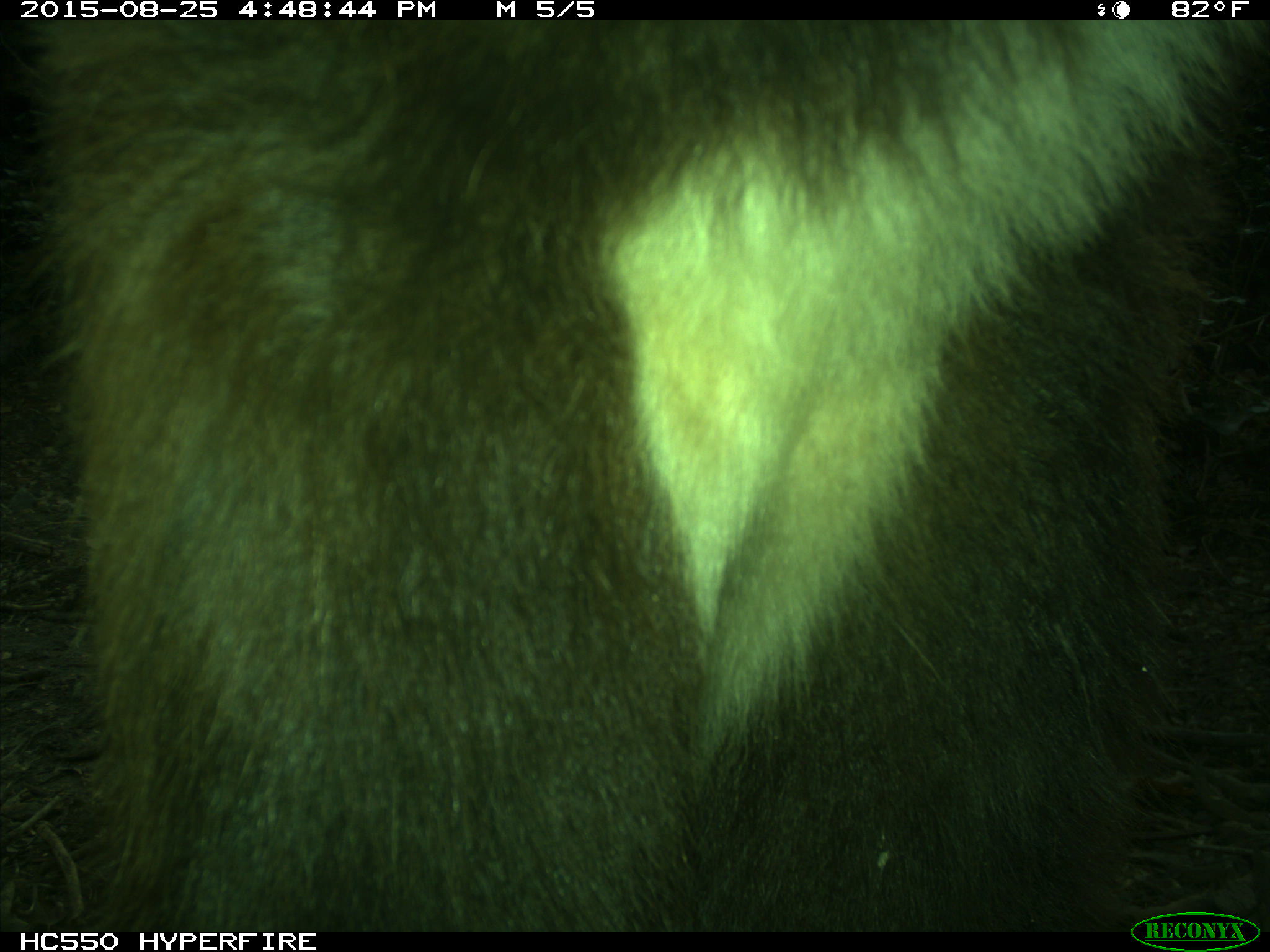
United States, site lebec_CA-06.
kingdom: Animalia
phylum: Chordata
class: Mammalia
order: Carnivora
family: Ursidae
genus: Ursus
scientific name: Ursus americanus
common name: american black bear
Ursus americanus (american black bear).